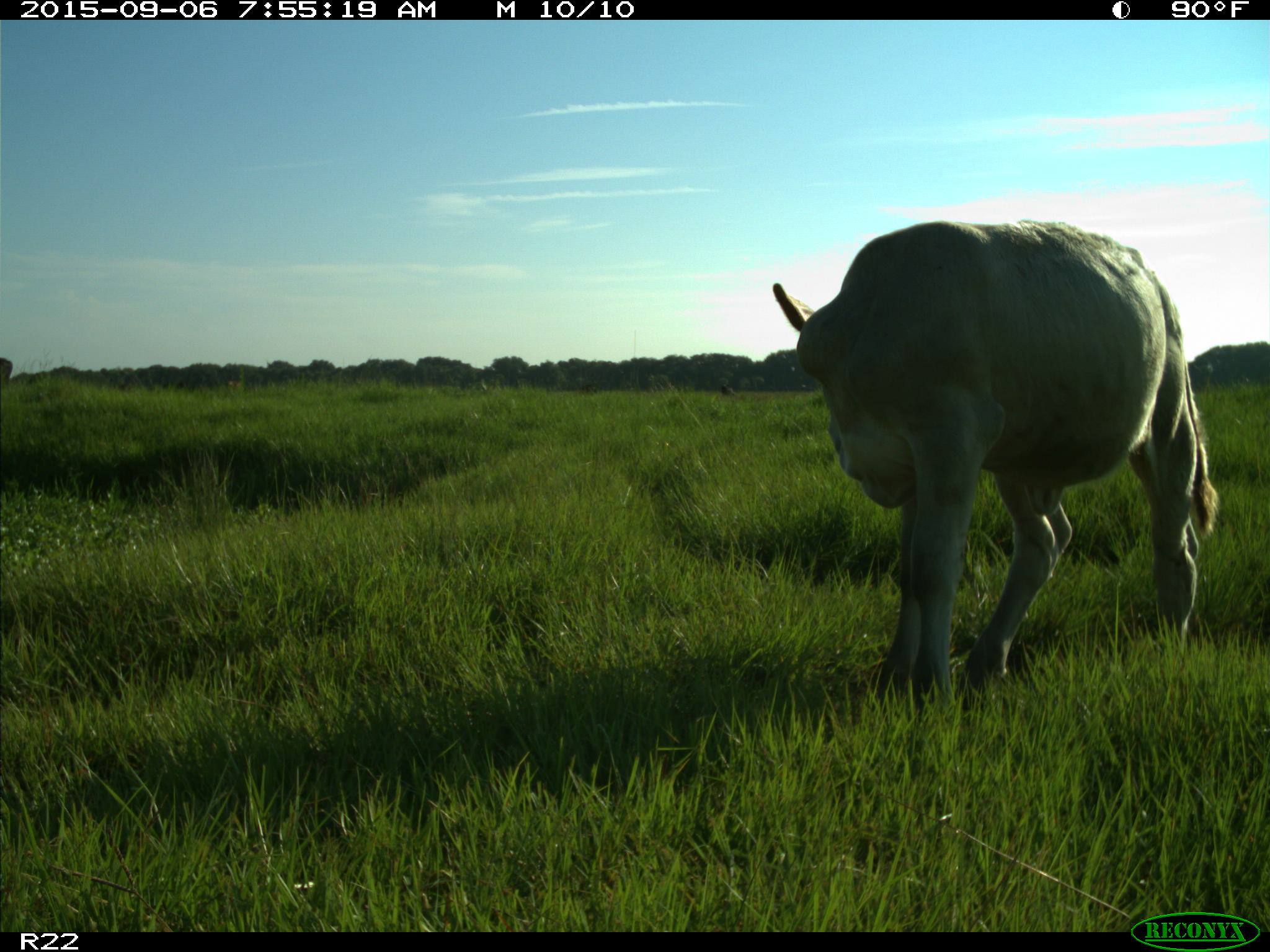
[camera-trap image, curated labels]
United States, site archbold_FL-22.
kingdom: Animalia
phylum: Chordata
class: Mammalia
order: Artiodactyla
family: Bovidae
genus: Bos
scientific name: Bos taurus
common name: domestic cow